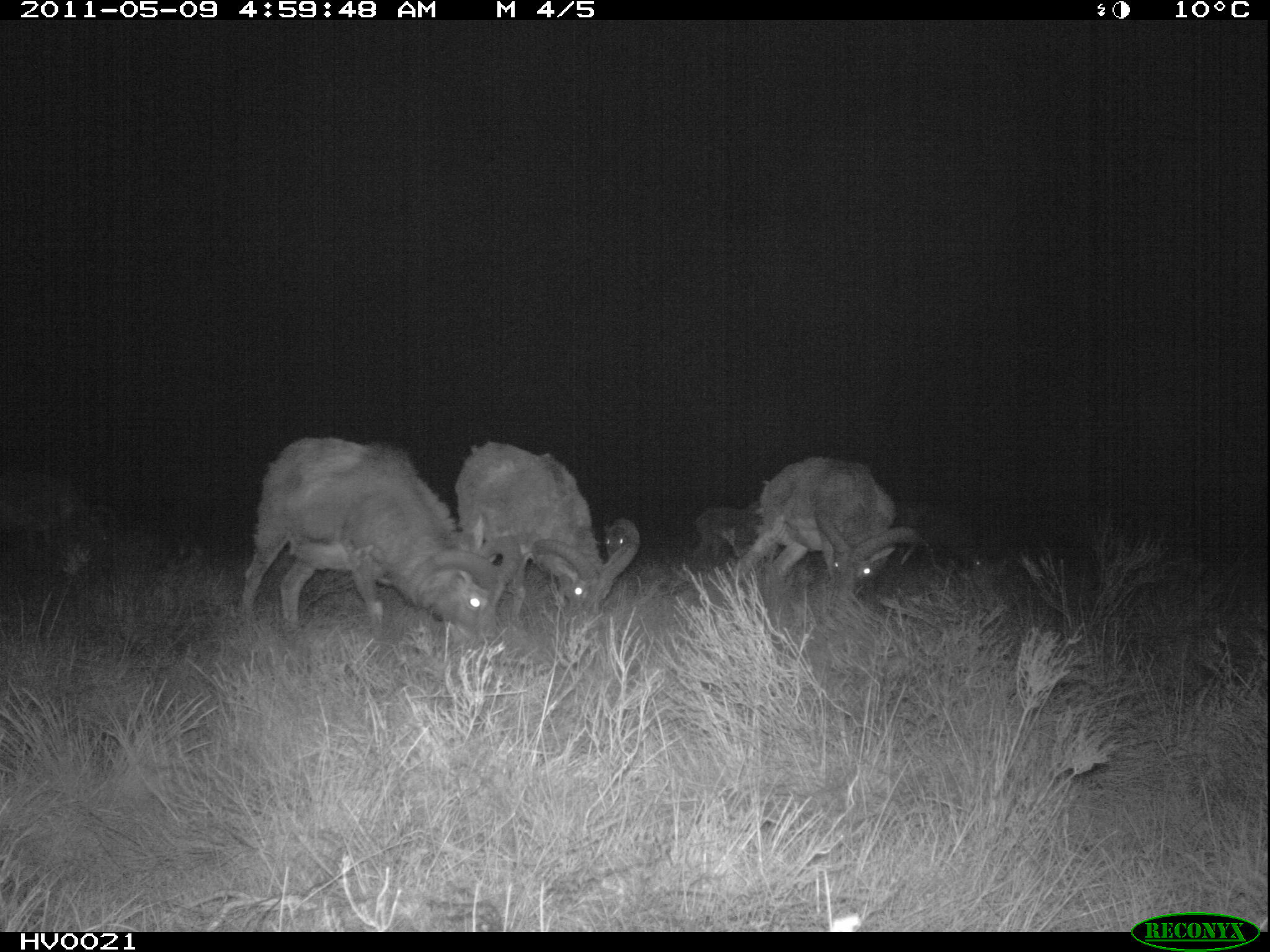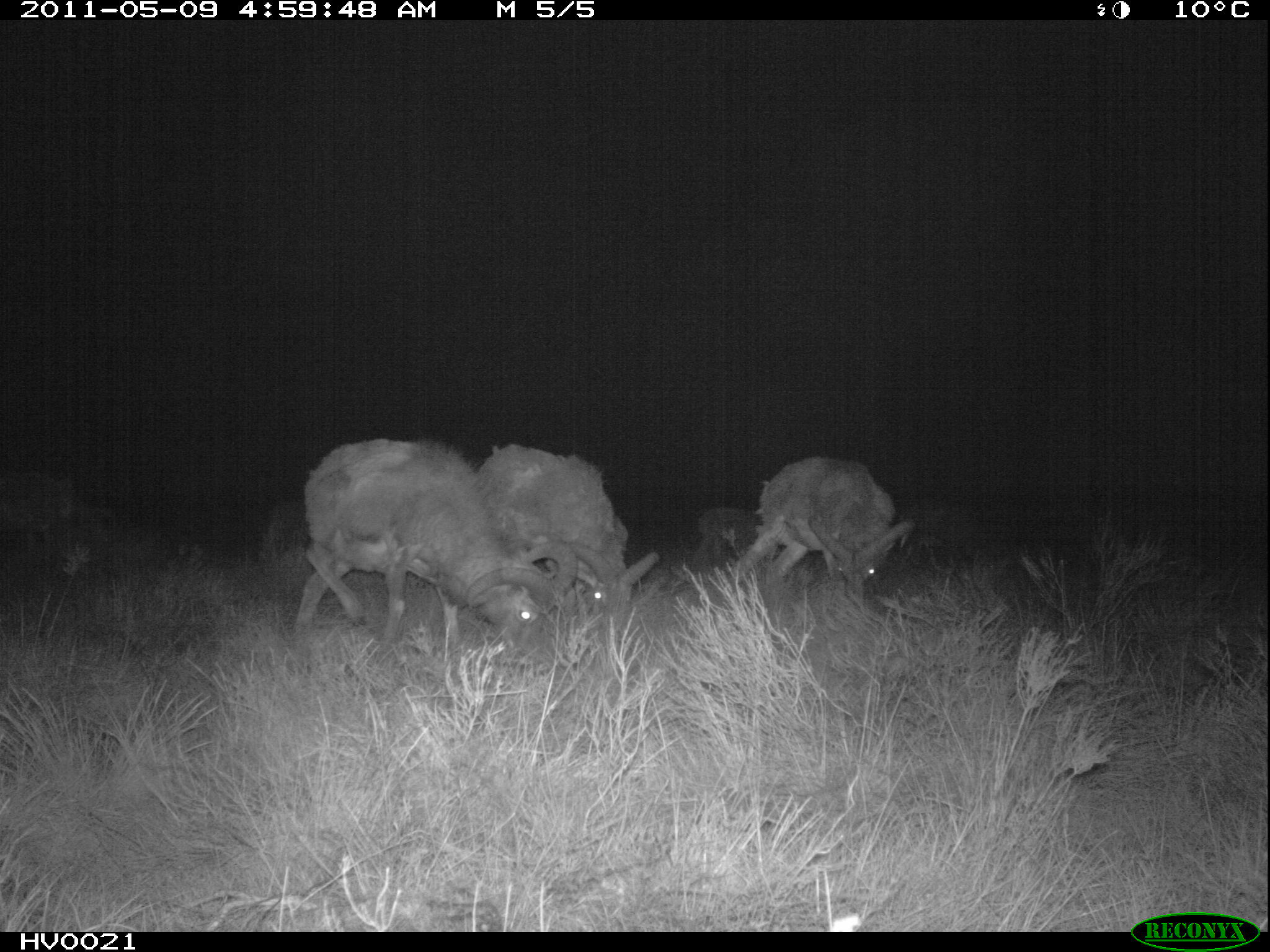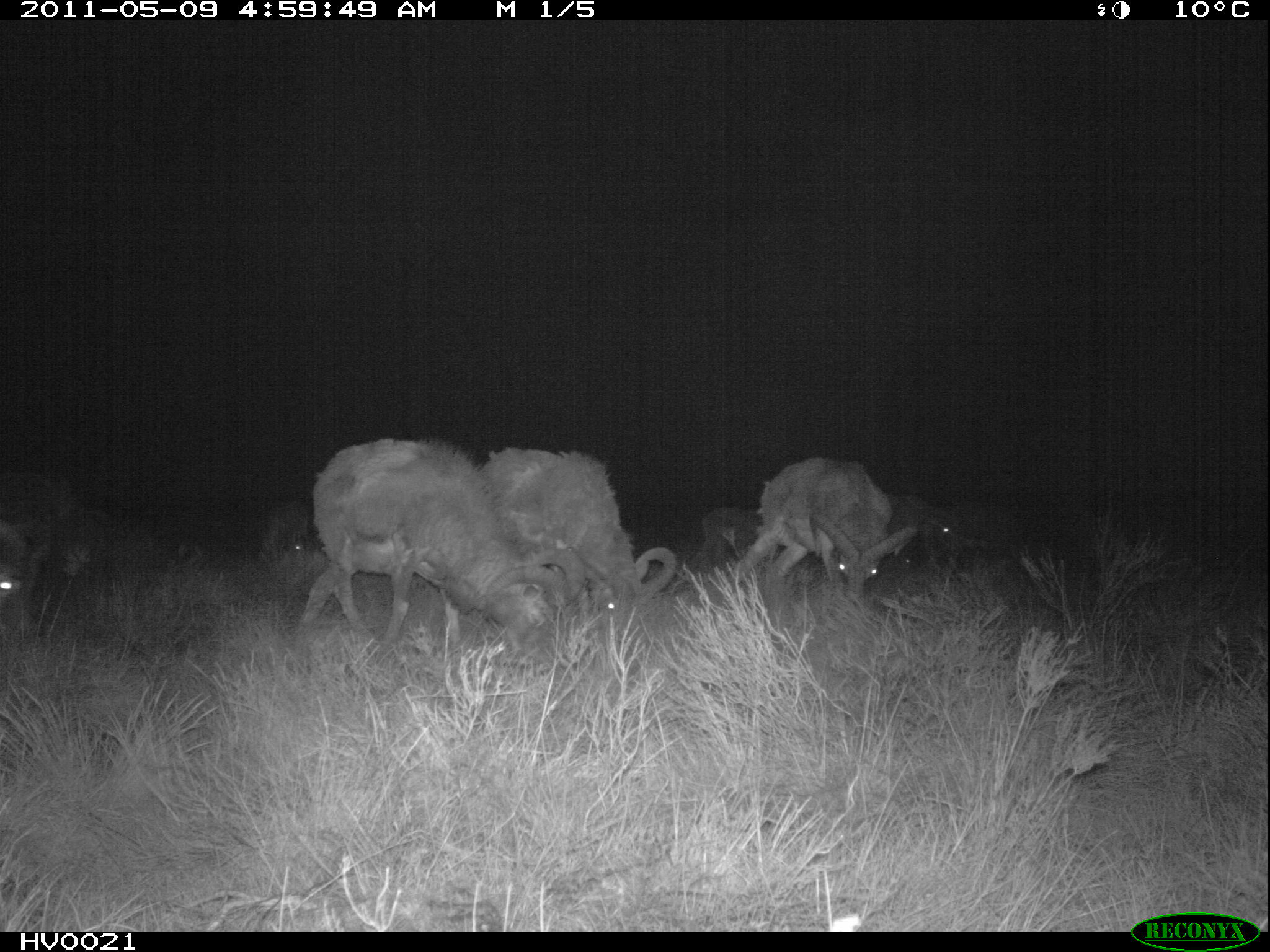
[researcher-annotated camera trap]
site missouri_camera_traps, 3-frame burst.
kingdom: Animalia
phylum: Chordata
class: Mammalia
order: Artiodactyla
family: Bovidae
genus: Ovis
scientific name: Ovis ammon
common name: mouflon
Mouflon (Ovis ammon). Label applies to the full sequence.